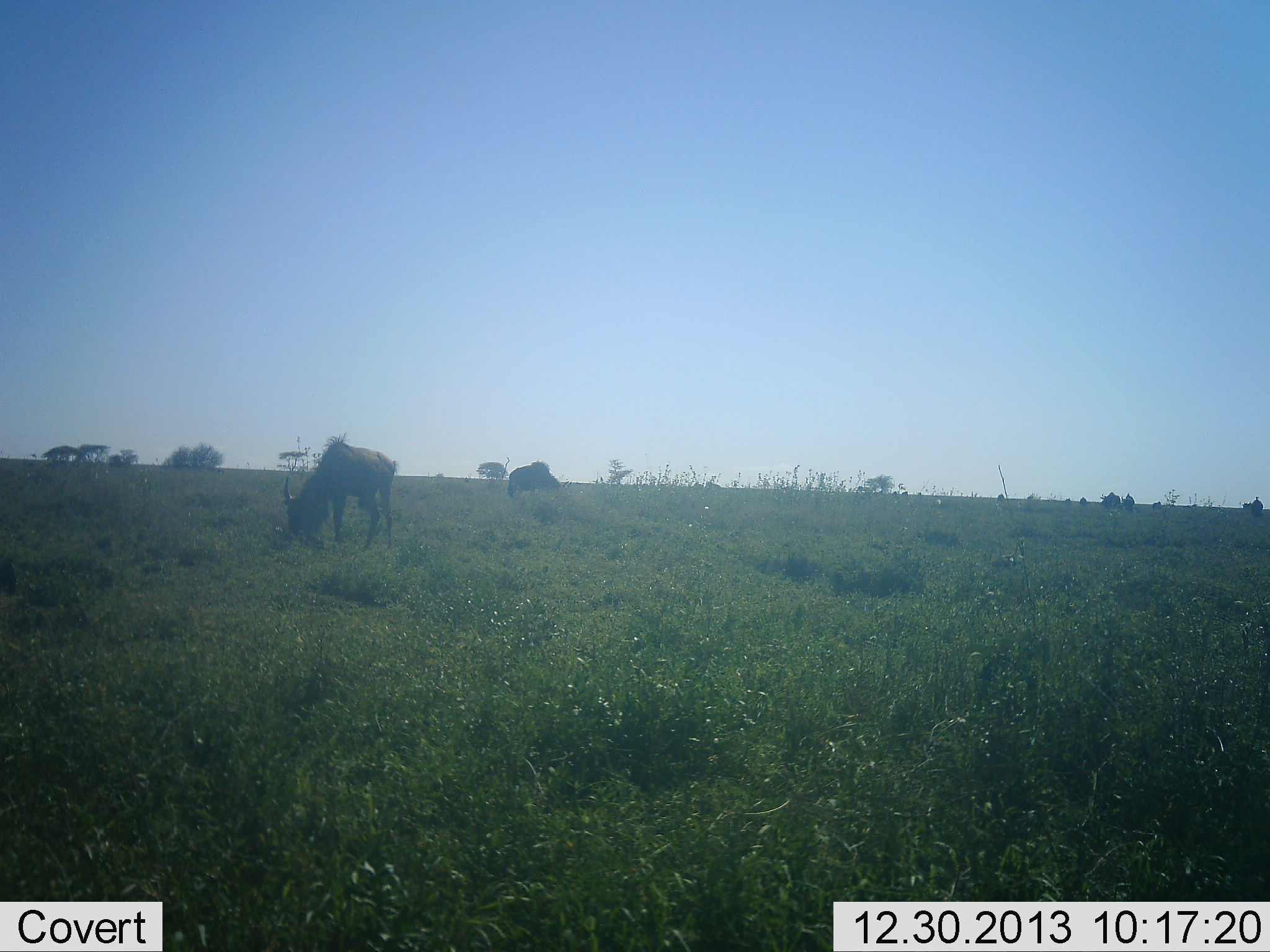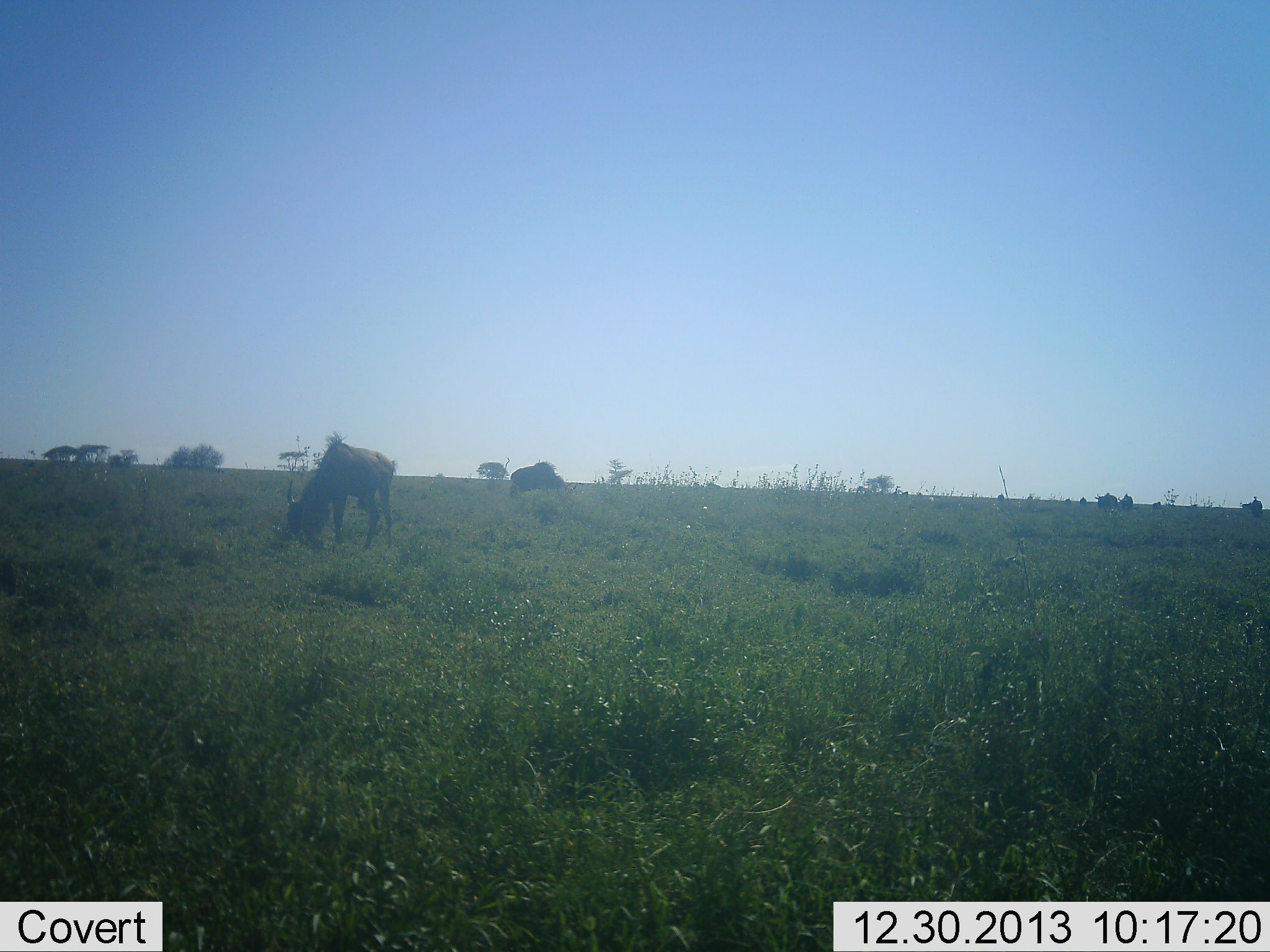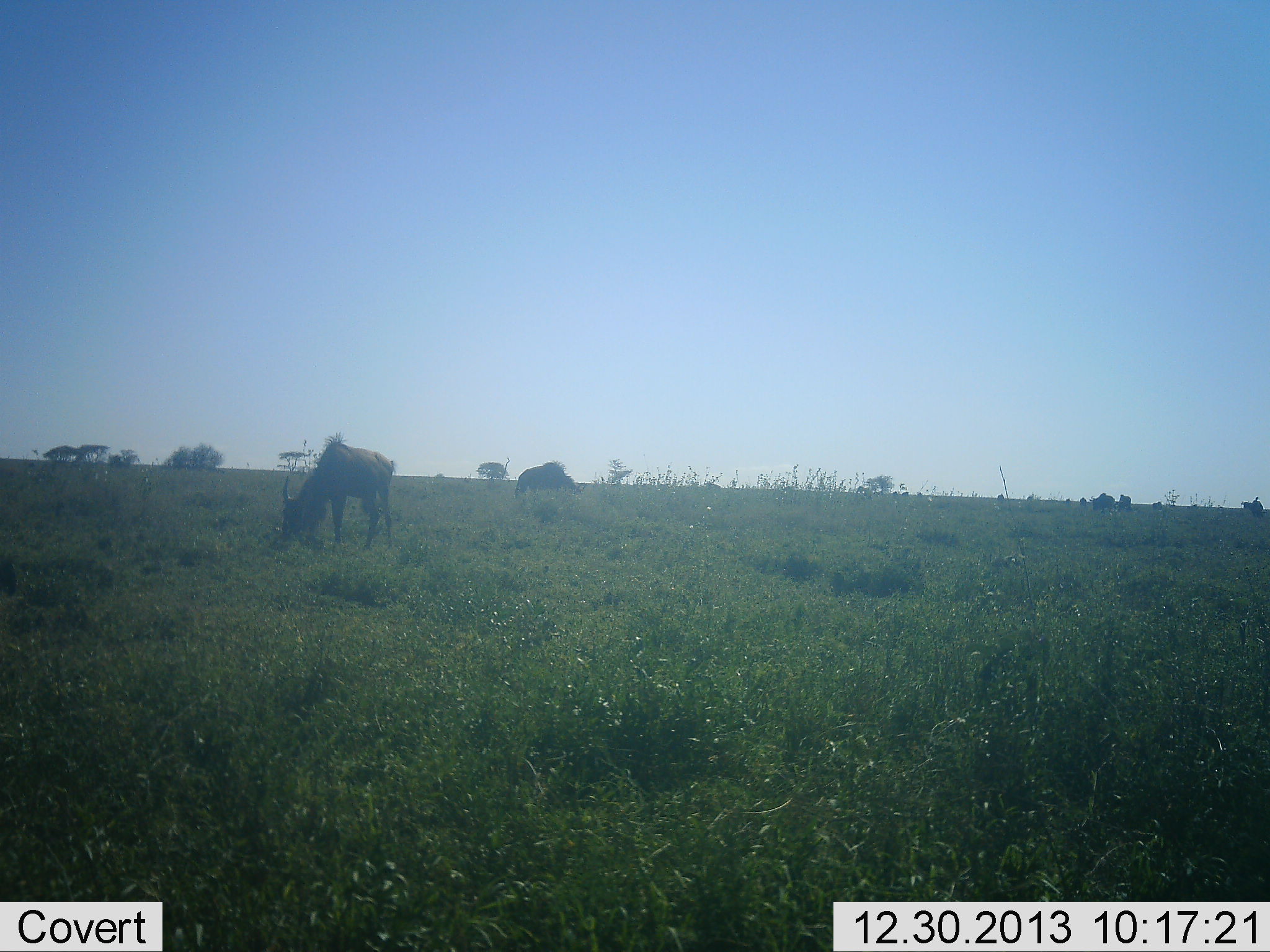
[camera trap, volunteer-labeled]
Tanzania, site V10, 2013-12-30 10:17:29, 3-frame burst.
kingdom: Animalia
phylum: Chordata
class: Mammalia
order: Artiodactyla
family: Bovidae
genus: Connochaetes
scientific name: Connochaetes taurinus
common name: blue wildebeest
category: wildebeest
Wildebeest (blue wildebeest) (Connochaetes taurinus), count 4. Behavior (volunteer vote fractions): standing 30%, resting 0%, moving 30%, interacting 0%. Young present (vote fraction): 0%. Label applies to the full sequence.